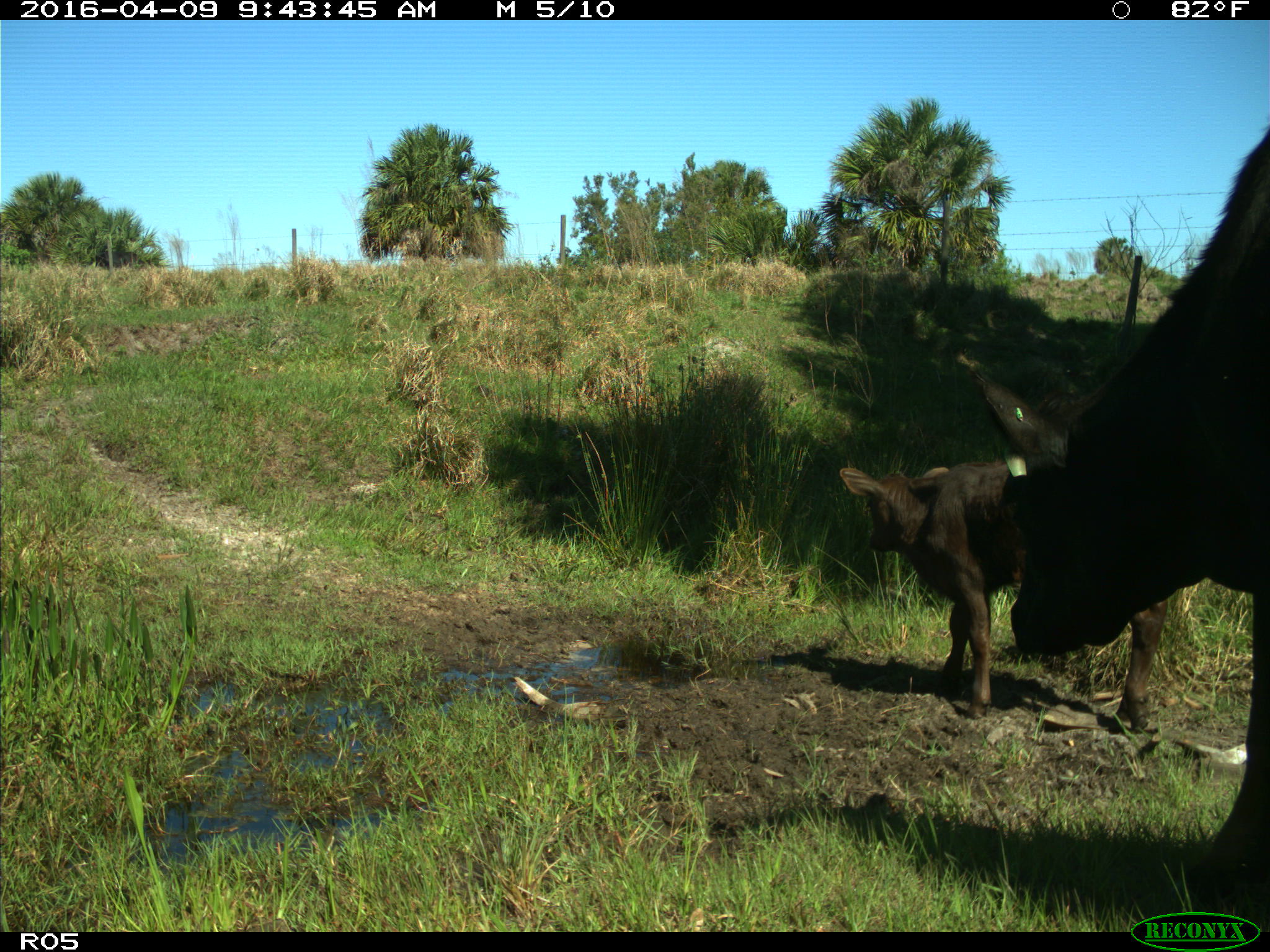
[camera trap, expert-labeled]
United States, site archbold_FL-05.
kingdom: Animalia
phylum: Chordata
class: Mammalia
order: Artiodactyla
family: Bovidae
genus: Bos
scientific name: Bos taurus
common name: domestic cow